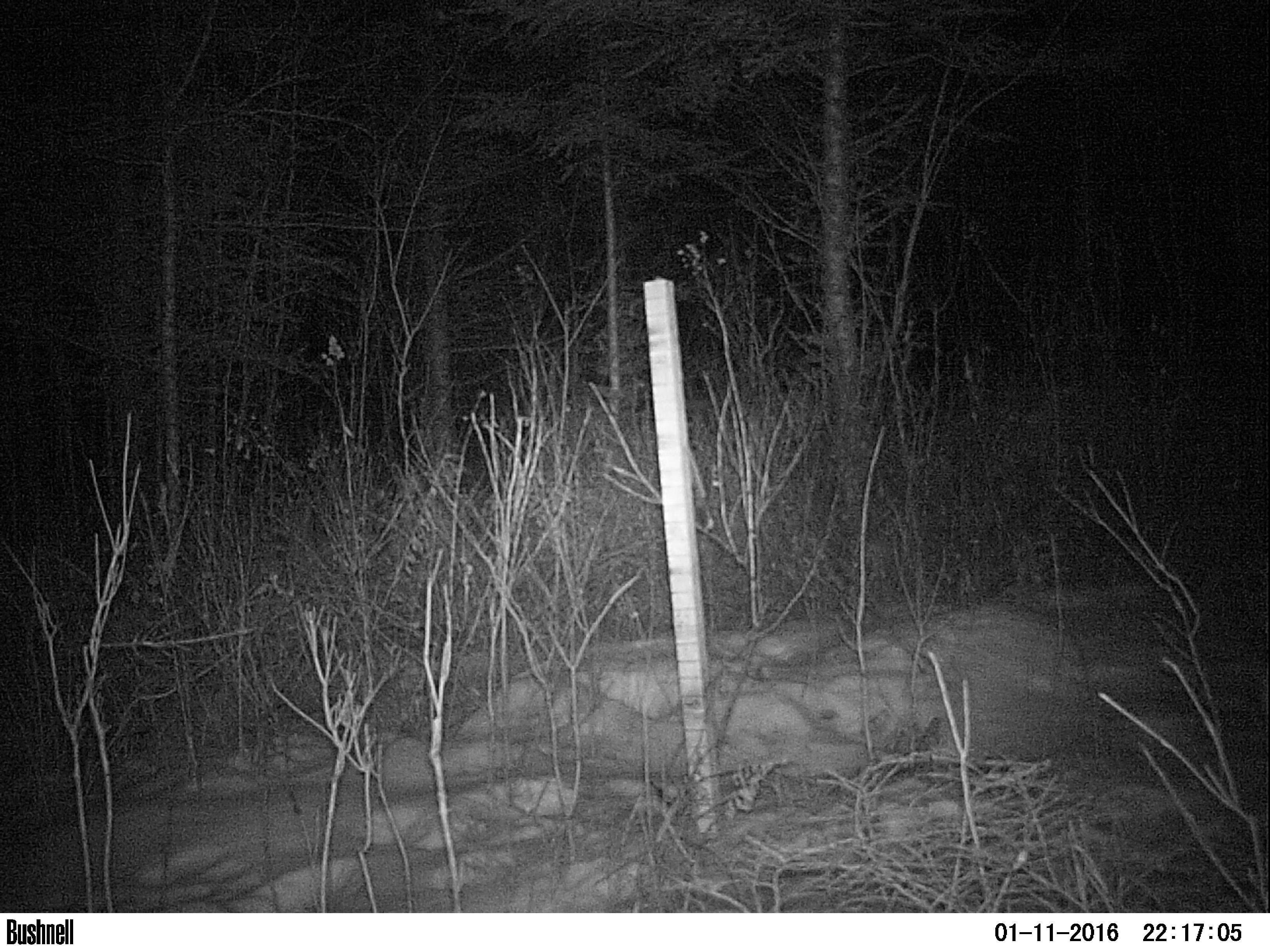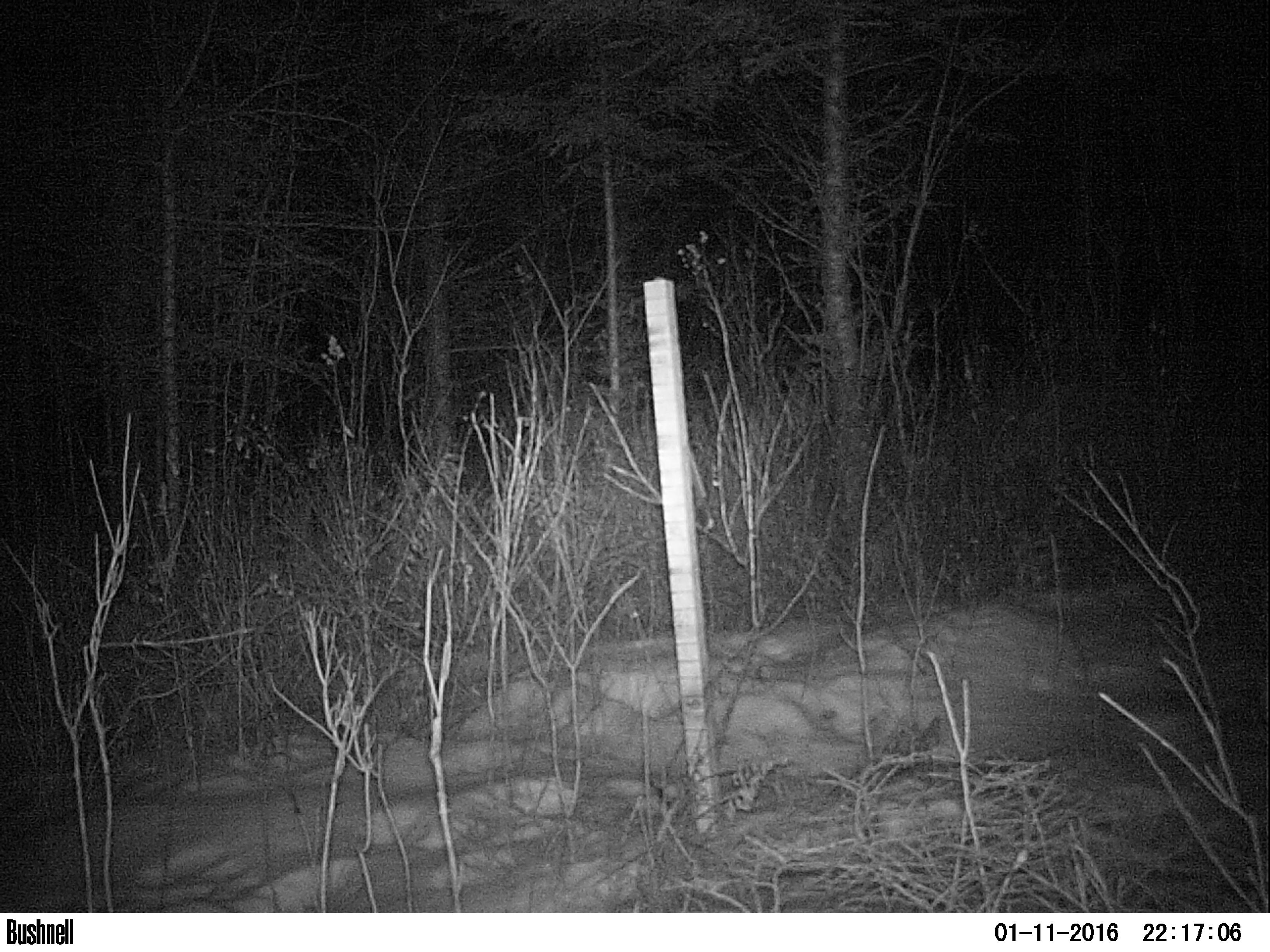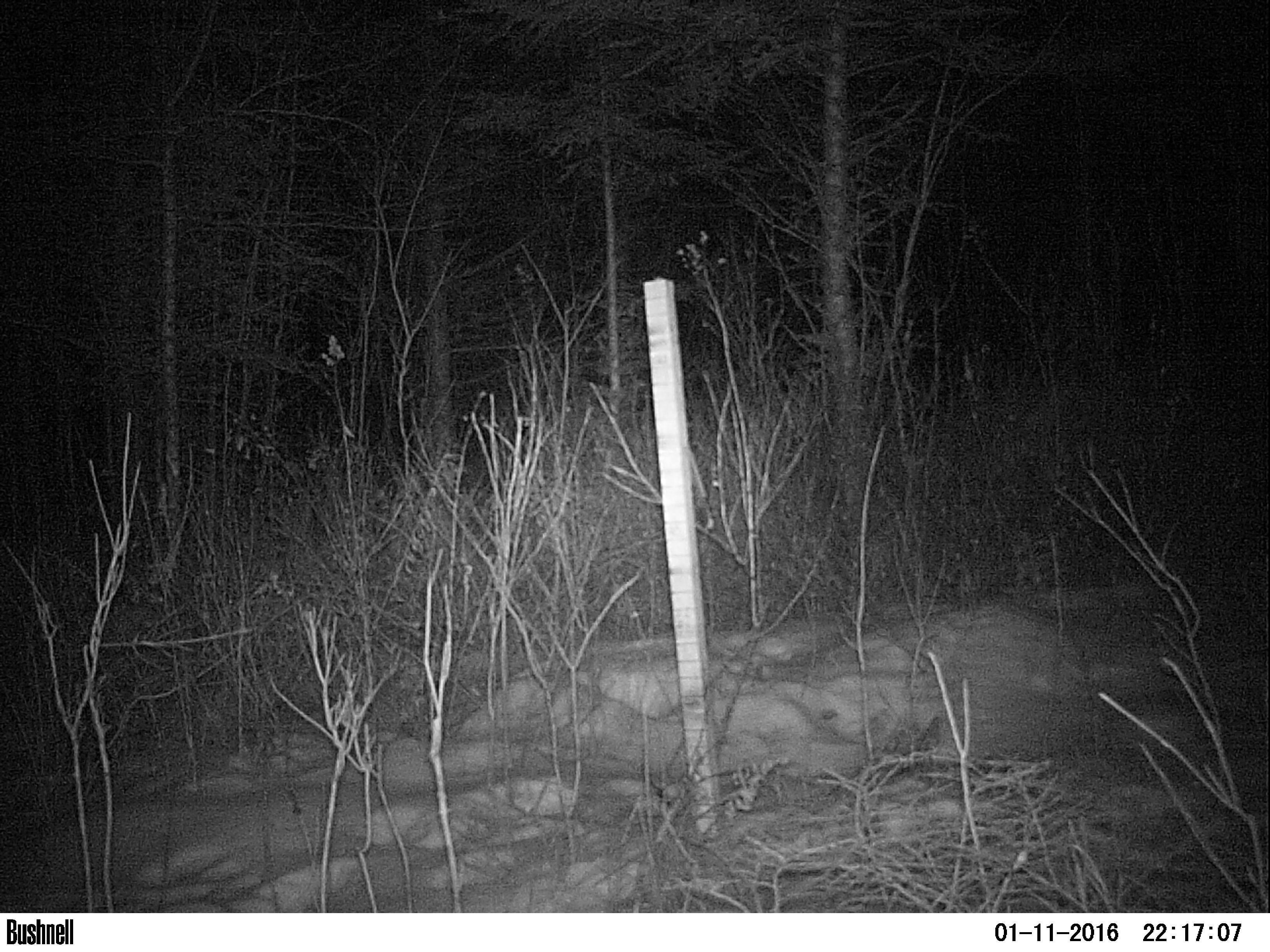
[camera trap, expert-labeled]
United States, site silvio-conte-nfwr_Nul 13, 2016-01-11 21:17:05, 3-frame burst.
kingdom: Animalia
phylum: Chordata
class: Mammalia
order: Lagomorpha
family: Leporidae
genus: Lepus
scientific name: Lepus americanus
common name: snowshoe hare